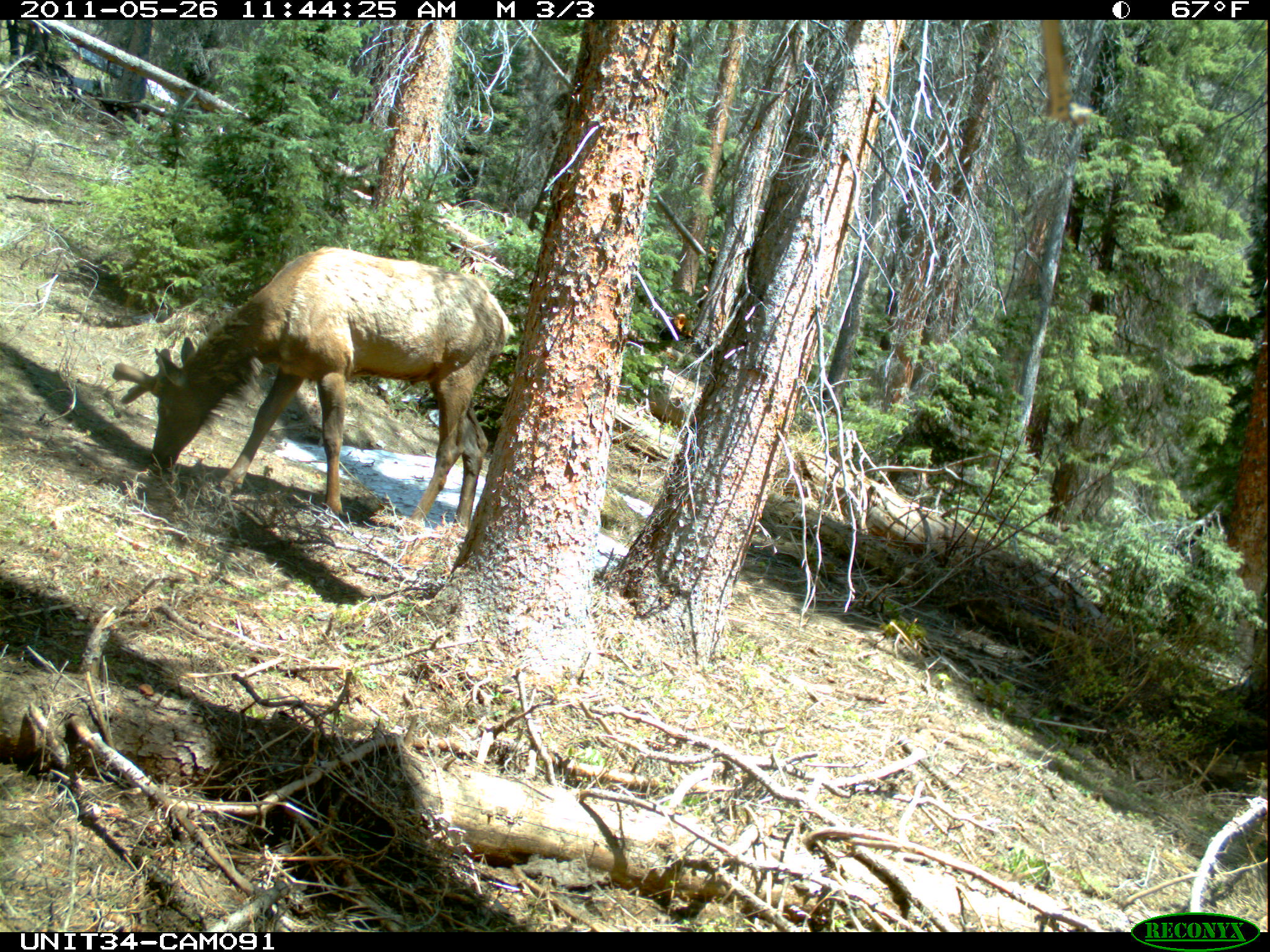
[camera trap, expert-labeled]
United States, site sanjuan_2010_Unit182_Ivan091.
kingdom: Animalia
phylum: Chordata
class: Mammalia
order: Artiodactyla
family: Cervidae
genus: Cervus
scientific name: Cervus elaphus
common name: red deer